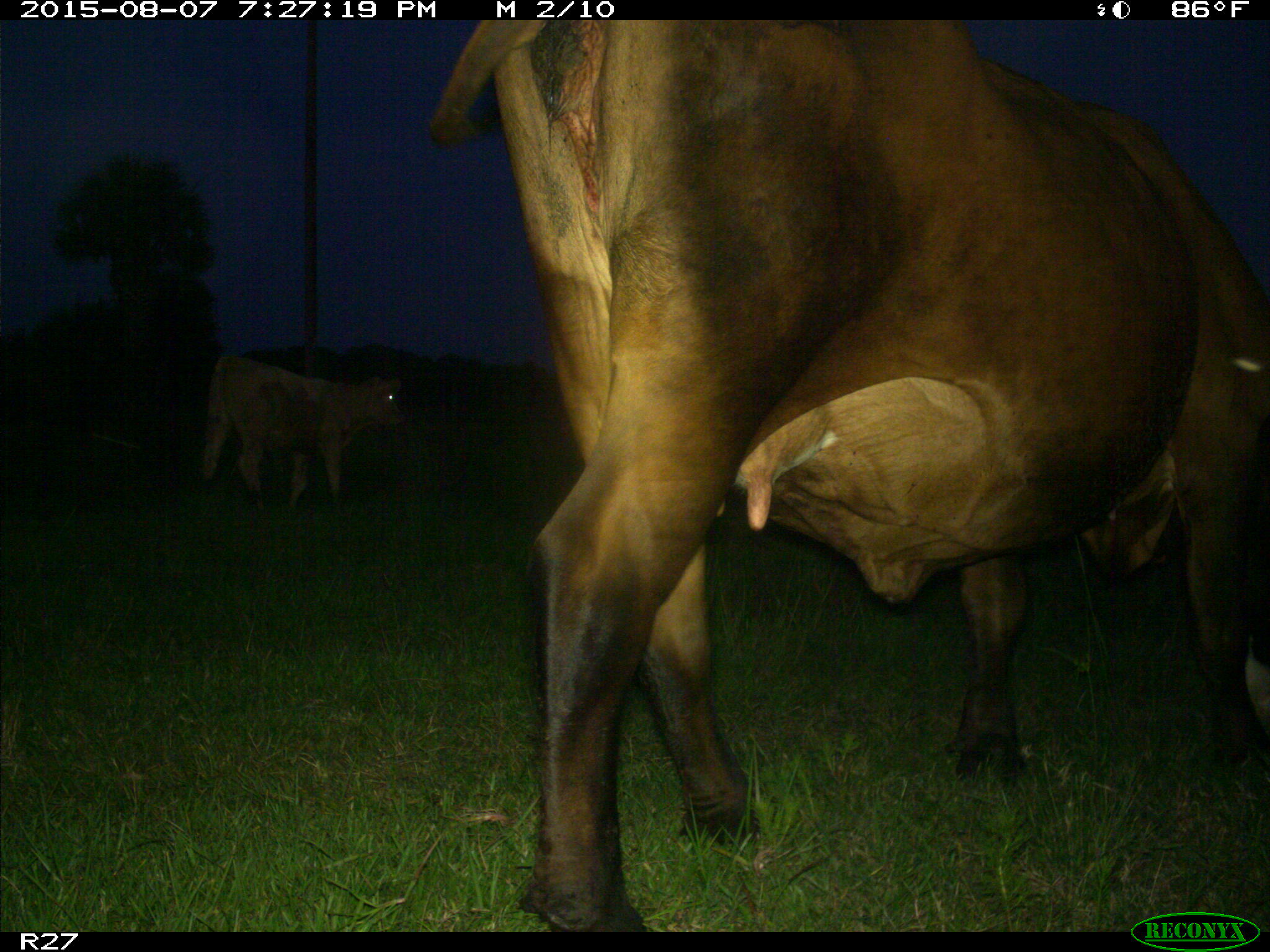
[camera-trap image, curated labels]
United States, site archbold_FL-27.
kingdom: Animalia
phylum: Chordata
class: Mammalia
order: Artiodactyla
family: Bovidae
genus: Bos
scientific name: Bos taurus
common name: domestic cow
Bos taurus (domestic cow).